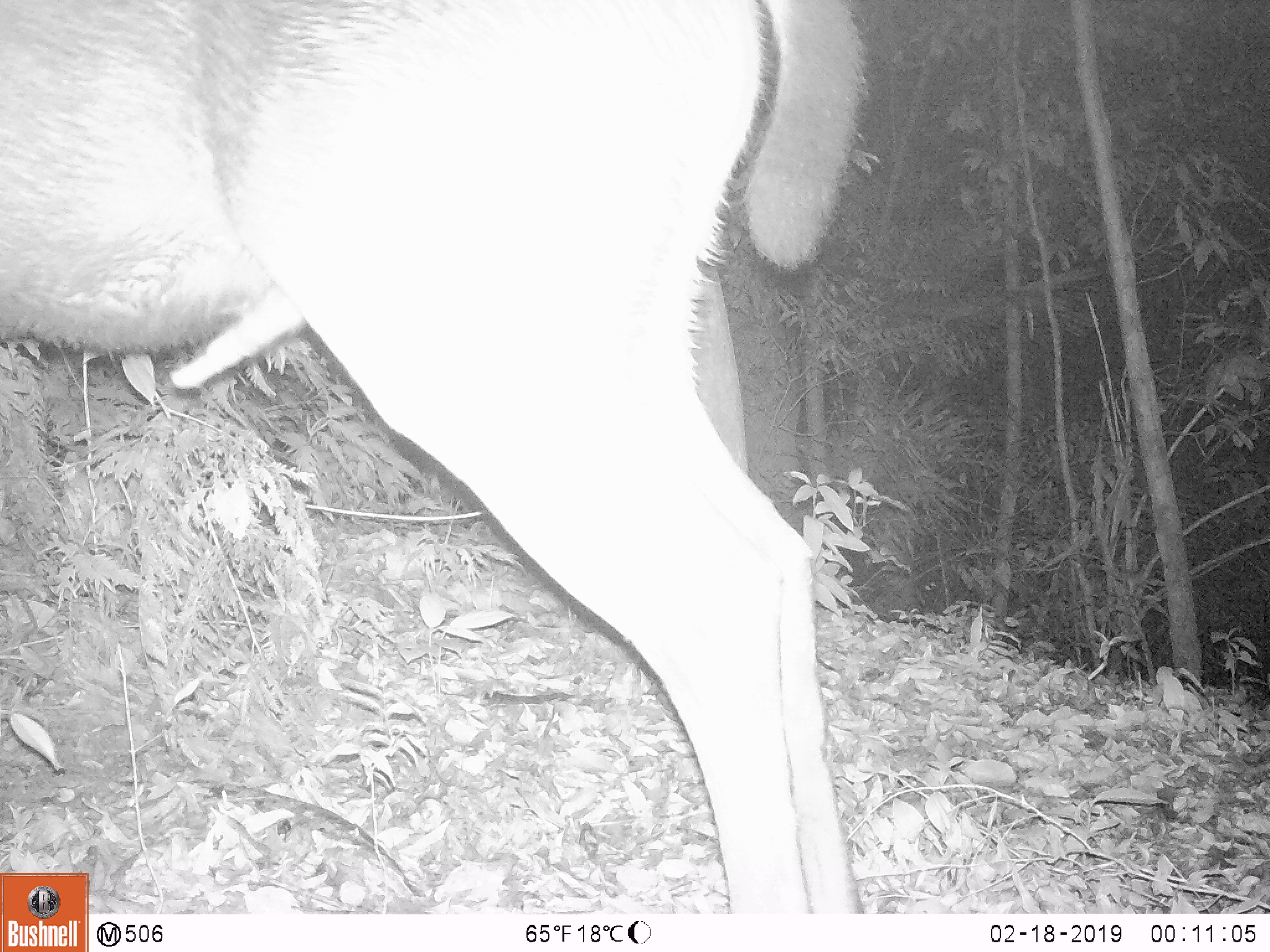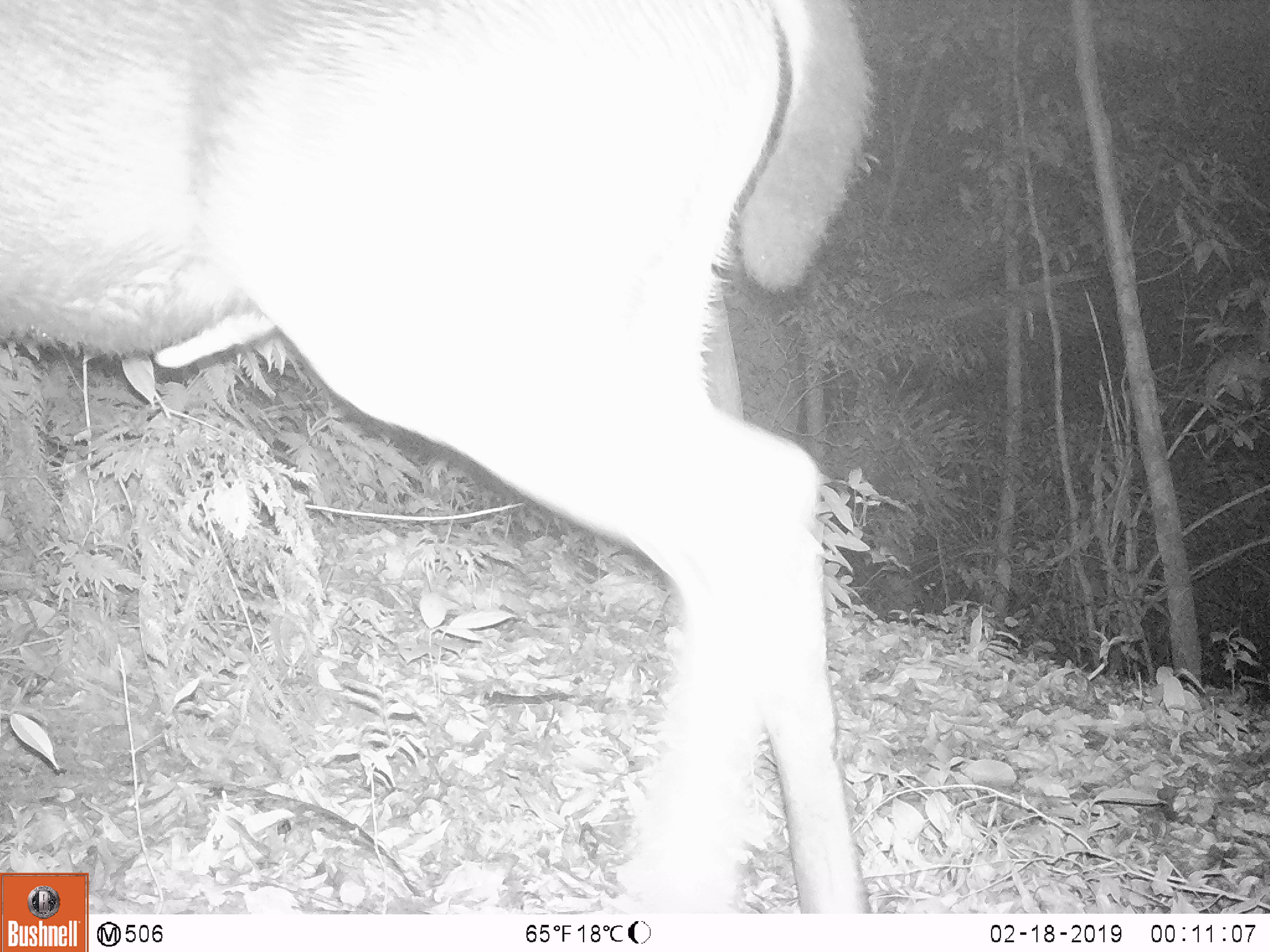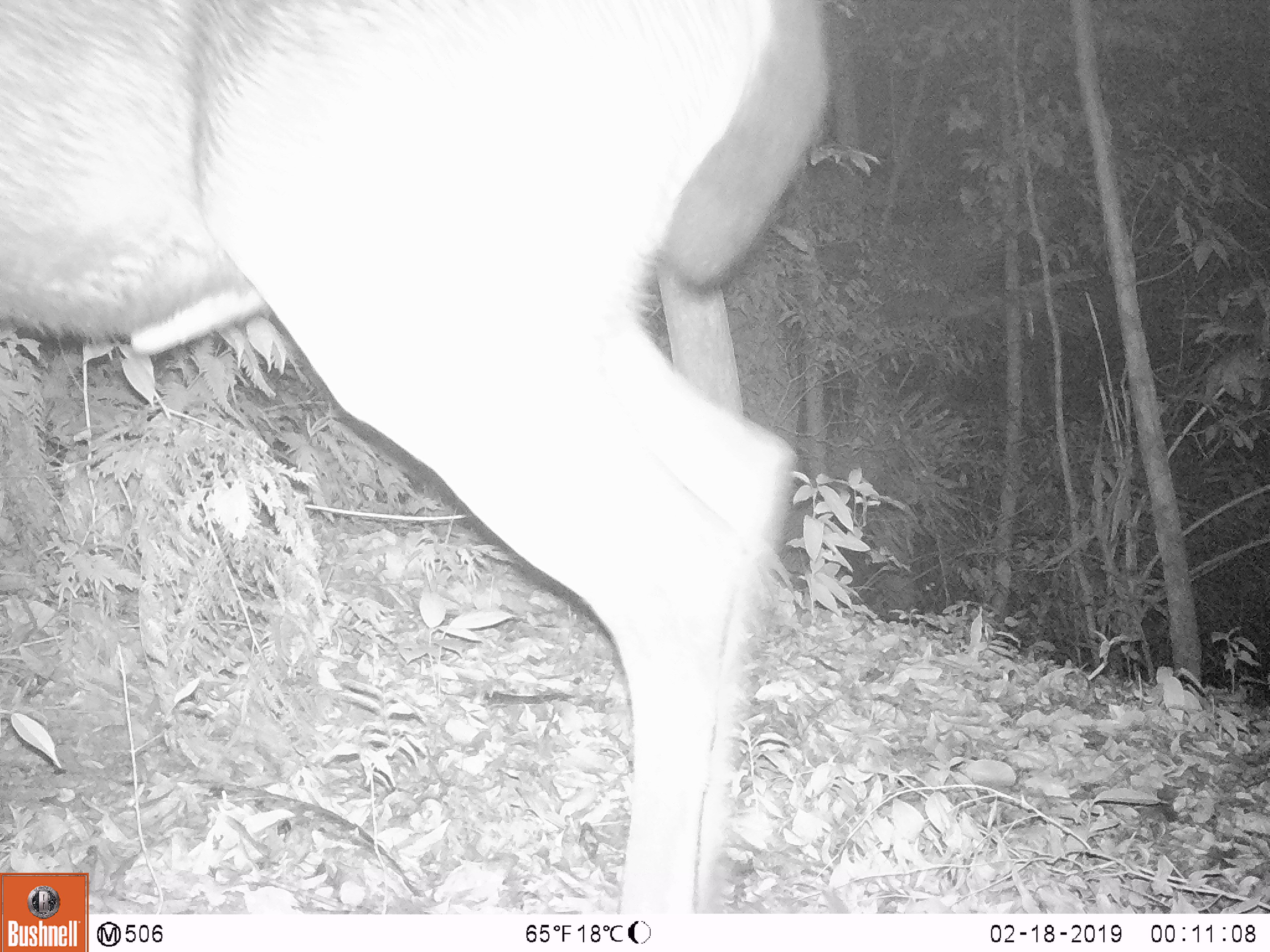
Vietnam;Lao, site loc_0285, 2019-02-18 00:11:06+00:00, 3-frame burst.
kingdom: Animalia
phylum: Chordata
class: Mammalia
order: Artiodactyla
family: Cervidae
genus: Rusa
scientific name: Rusa unicolor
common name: sambar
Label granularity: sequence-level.